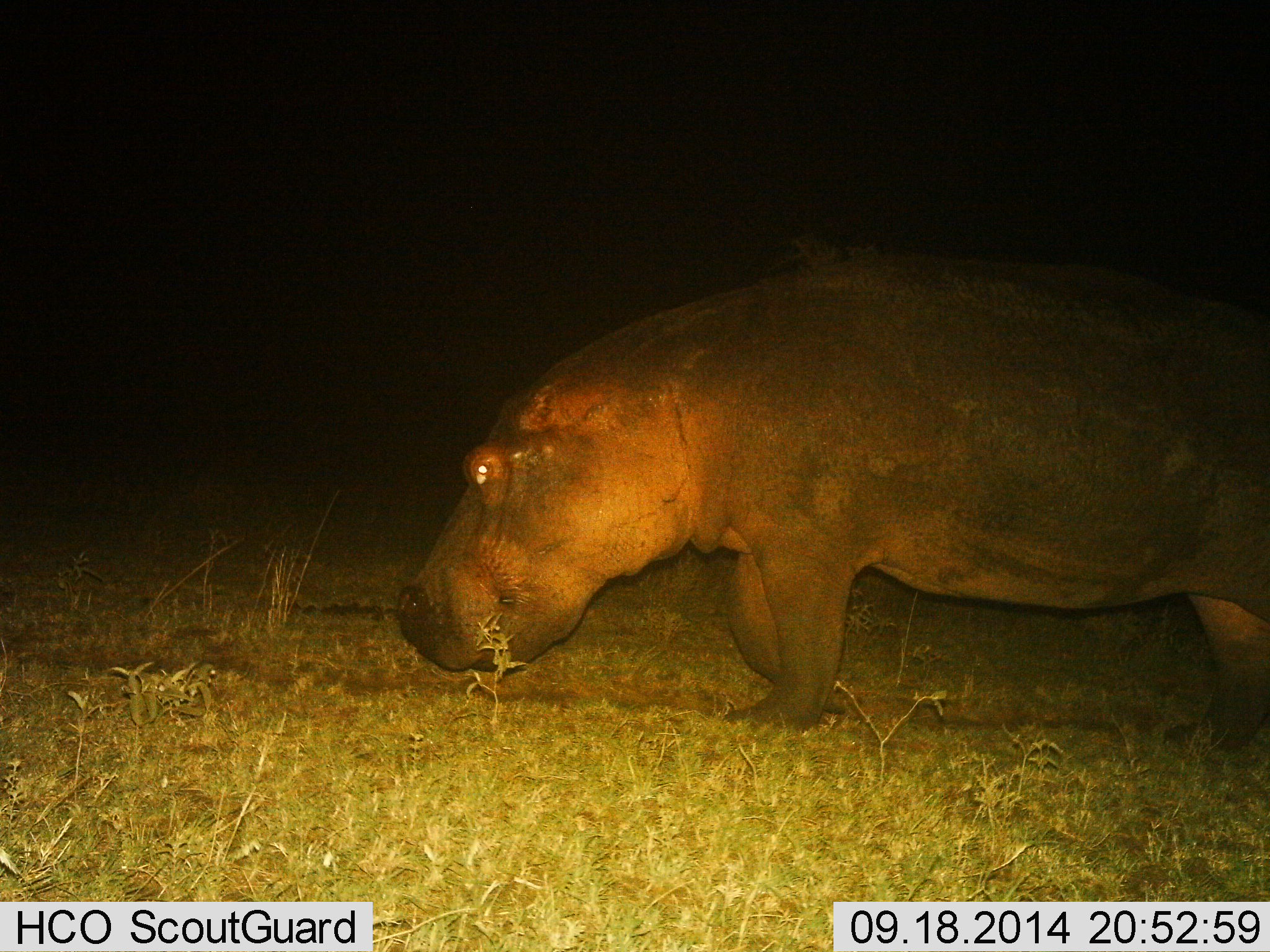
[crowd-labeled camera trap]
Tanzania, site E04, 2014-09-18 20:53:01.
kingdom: Animalia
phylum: Chordata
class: Mammalia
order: Artiodactyla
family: Hippopotamidae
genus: Hippopotamus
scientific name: Hippopotamus amphibius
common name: hippopotamus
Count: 1.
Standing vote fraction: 30%.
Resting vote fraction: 0%.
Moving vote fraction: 50%.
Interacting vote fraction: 0%.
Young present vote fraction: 0%.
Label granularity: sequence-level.